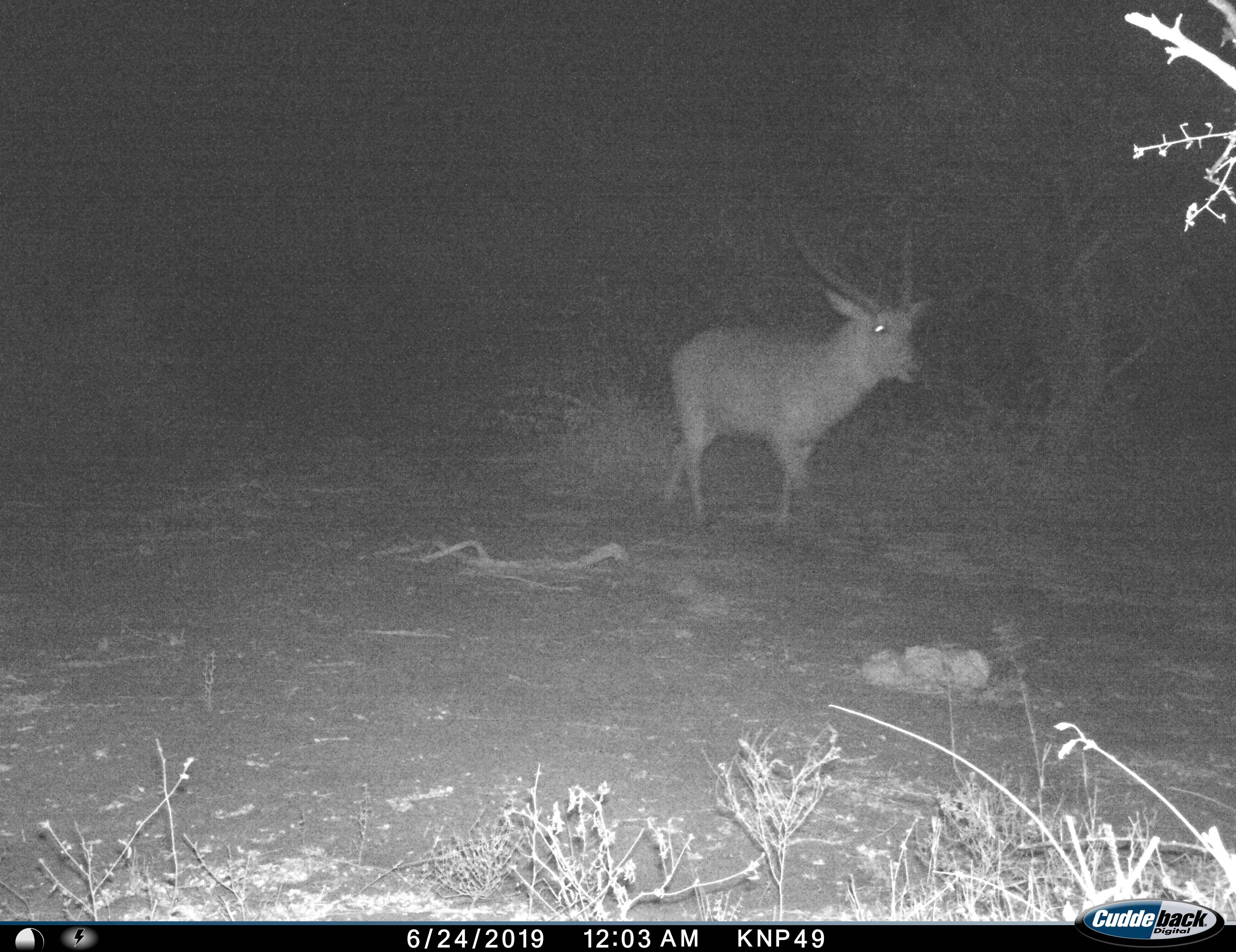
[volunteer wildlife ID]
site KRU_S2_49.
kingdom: Animalia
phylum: Chordata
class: Mammalia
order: Artiodactyla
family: Bovidae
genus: Kobus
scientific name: Kobus ellipsiprymnus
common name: waterbuck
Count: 1.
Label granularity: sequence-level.